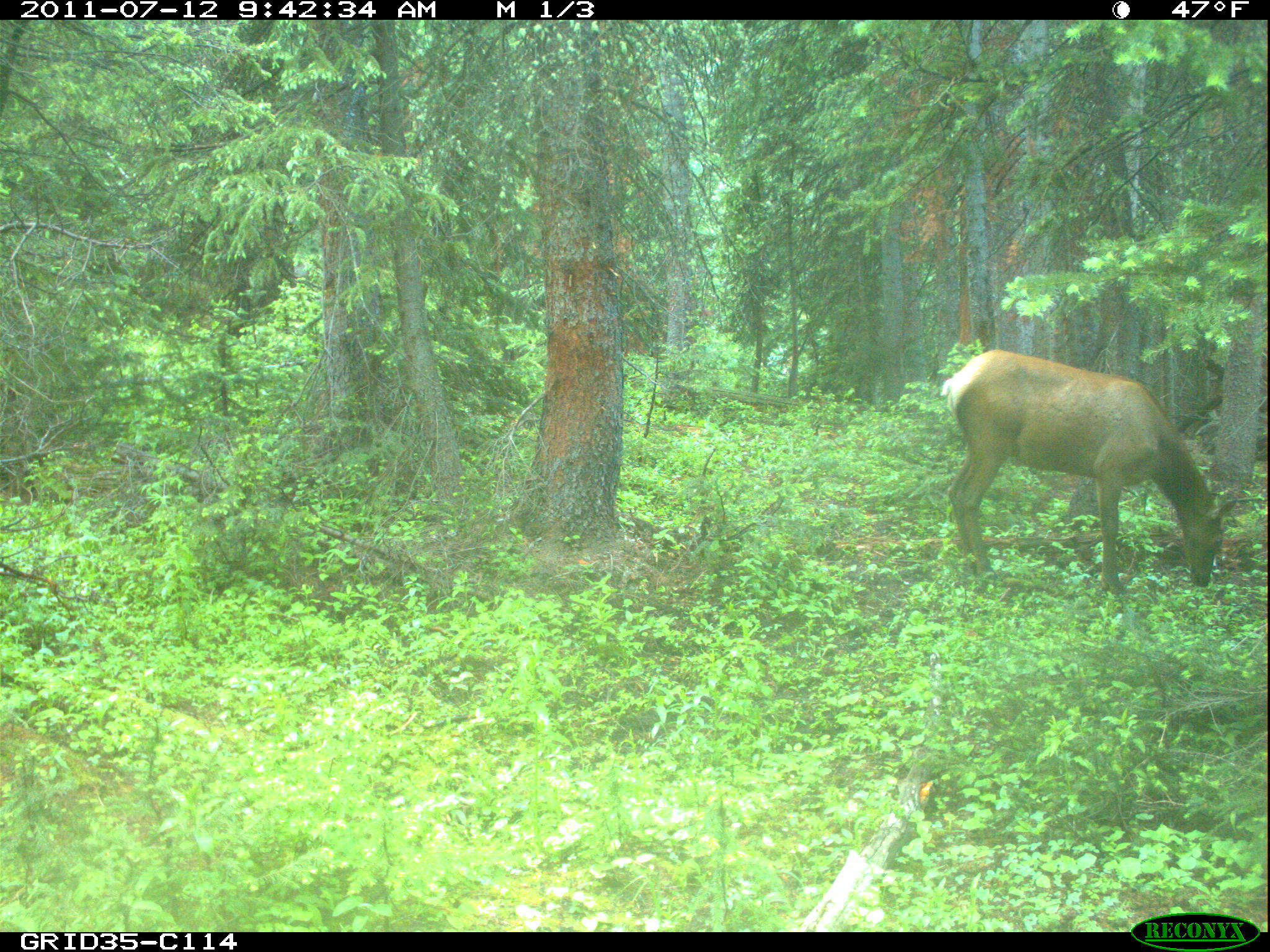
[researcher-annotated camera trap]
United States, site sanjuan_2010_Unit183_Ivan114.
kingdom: Animalia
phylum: Chordata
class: Mammalia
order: Artiodactyla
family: Cervidae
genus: Cervus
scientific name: Cervus elaphus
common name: red deer